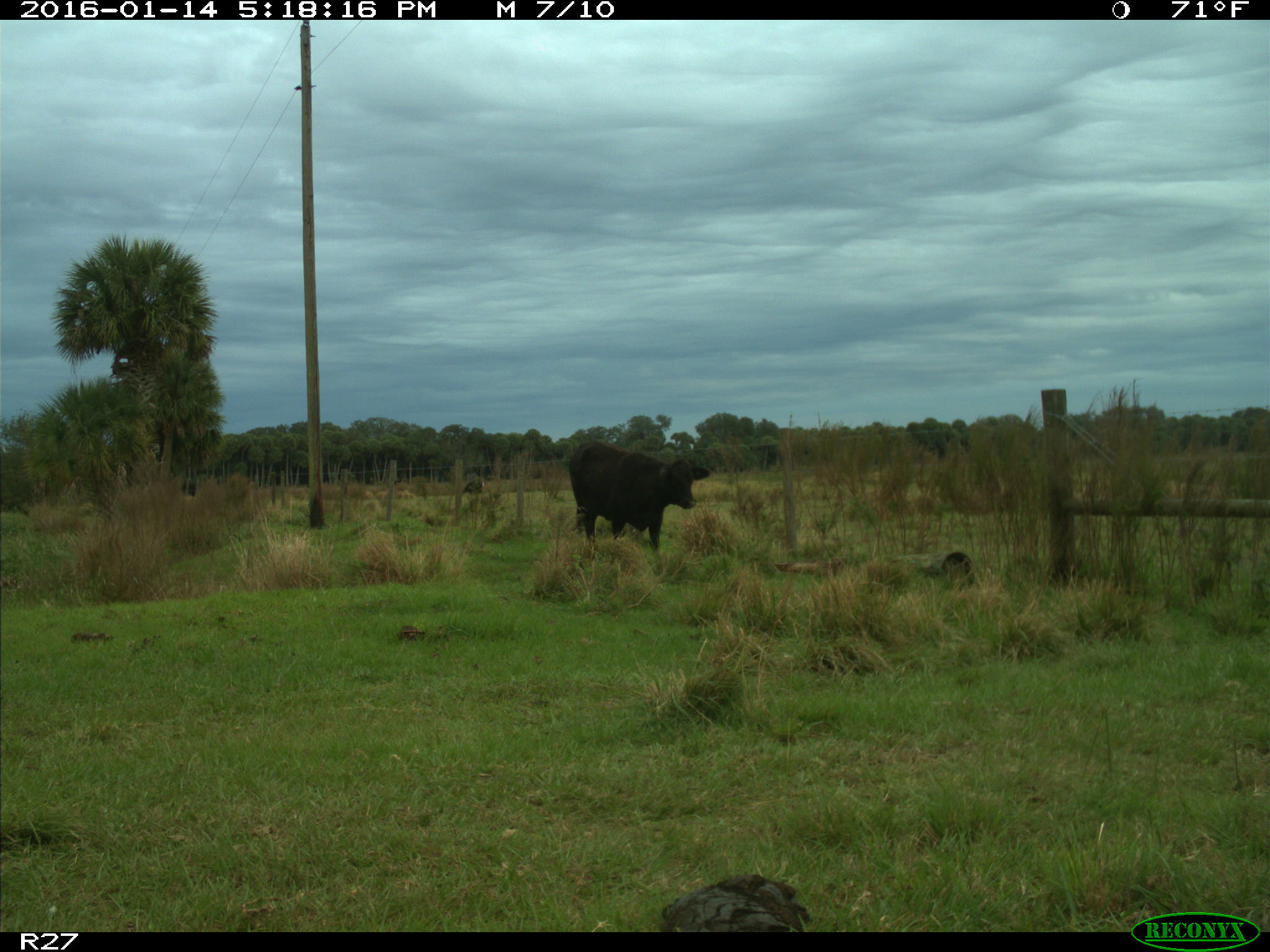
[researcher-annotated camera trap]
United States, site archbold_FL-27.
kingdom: Animalia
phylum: Chordata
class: Mammalia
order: Artiodactyla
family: Bovidae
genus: Bos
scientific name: Bos taurus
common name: domestic cow